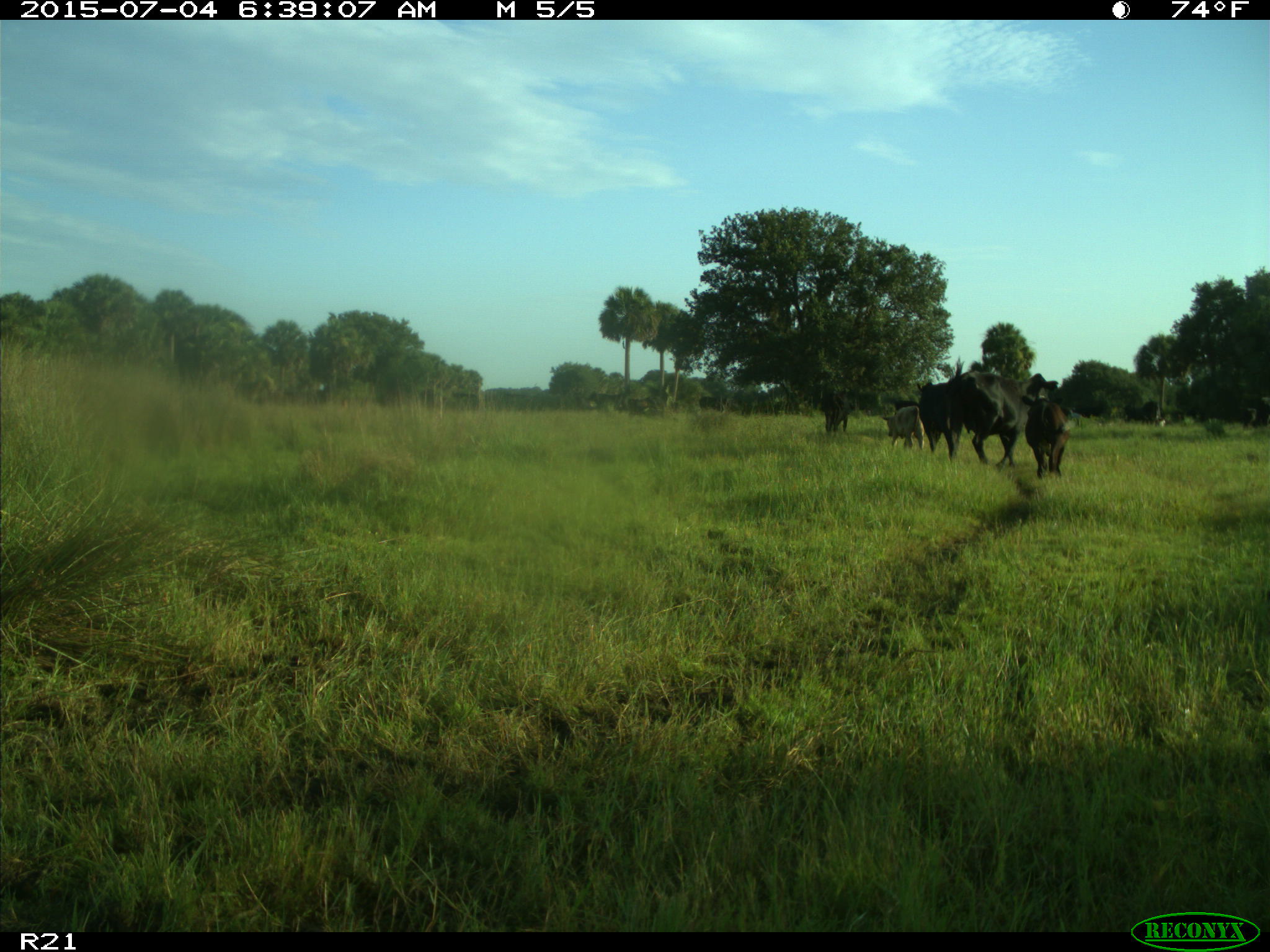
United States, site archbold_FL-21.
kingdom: Animalia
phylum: Chordata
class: Mammalia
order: Artiodactyla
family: Bovidae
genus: Bos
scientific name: Bos taurus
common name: domestic cow